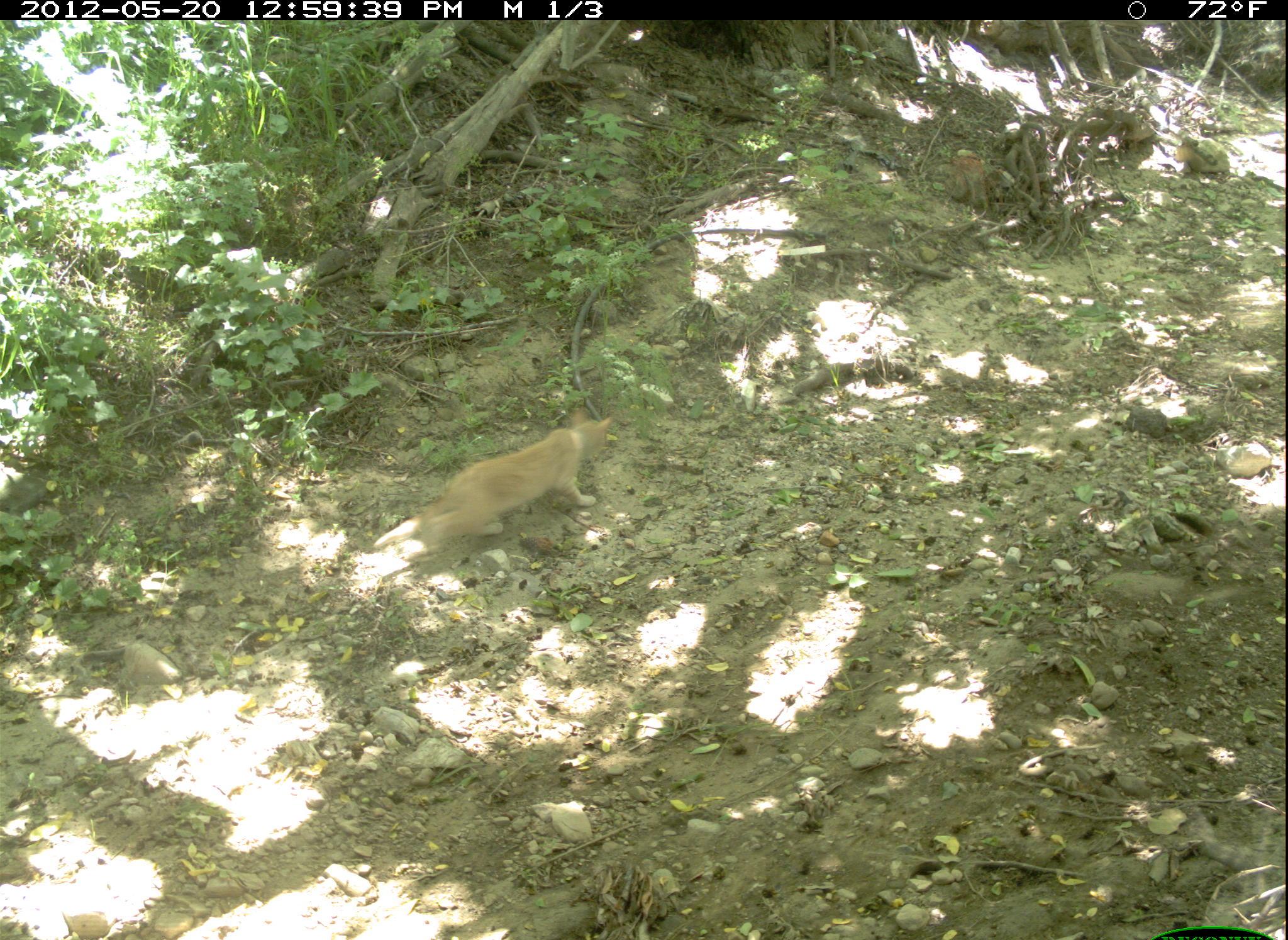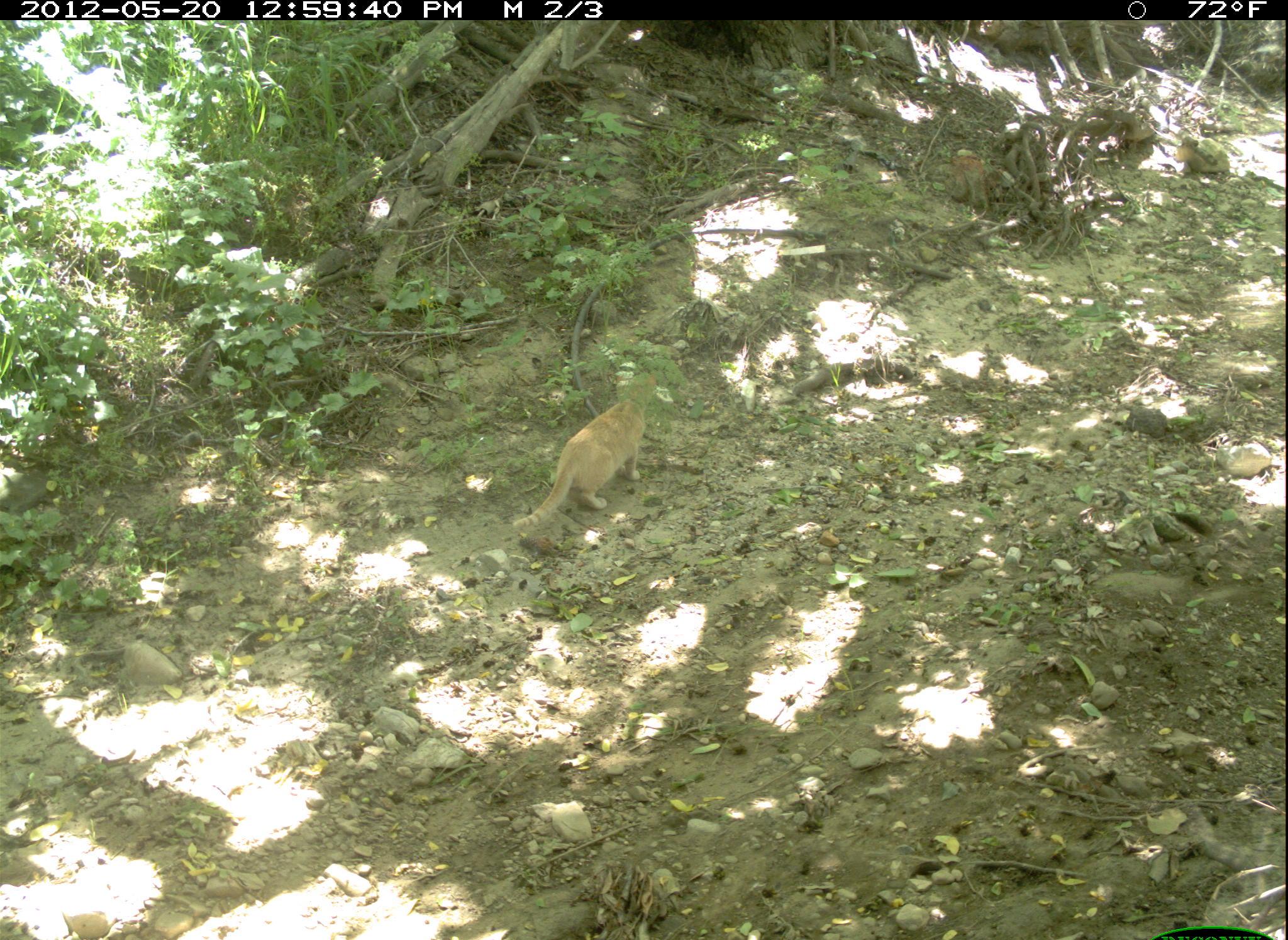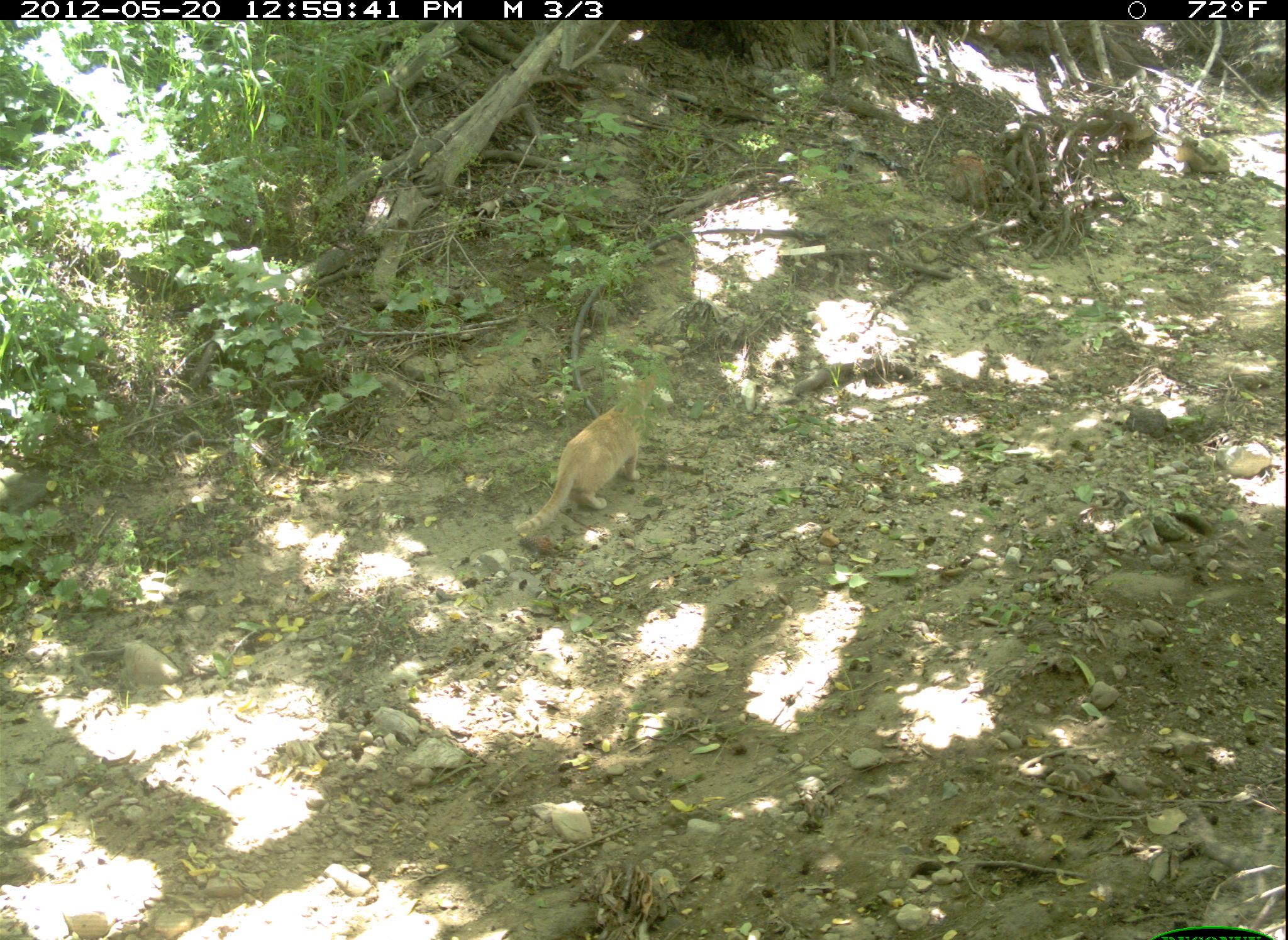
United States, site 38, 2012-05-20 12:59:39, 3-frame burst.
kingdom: Animalia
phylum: Chordata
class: Mammalia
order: Carnivora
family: Felidae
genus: Felis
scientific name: Felis catus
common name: cat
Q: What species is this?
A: Cat (Felis catus).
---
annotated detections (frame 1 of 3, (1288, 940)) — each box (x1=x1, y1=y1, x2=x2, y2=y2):
cat: (x1=375, y1=399, x2=617, y2=575)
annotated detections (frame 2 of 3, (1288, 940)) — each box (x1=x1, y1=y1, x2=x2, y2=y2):
cat: (x1=497, y1=366, x2=684, y2=530)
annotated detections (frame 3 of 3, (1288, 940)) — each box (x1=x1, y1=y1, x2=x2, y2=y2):
cat: (x1=510, y1=364, x2=665, y2=549)